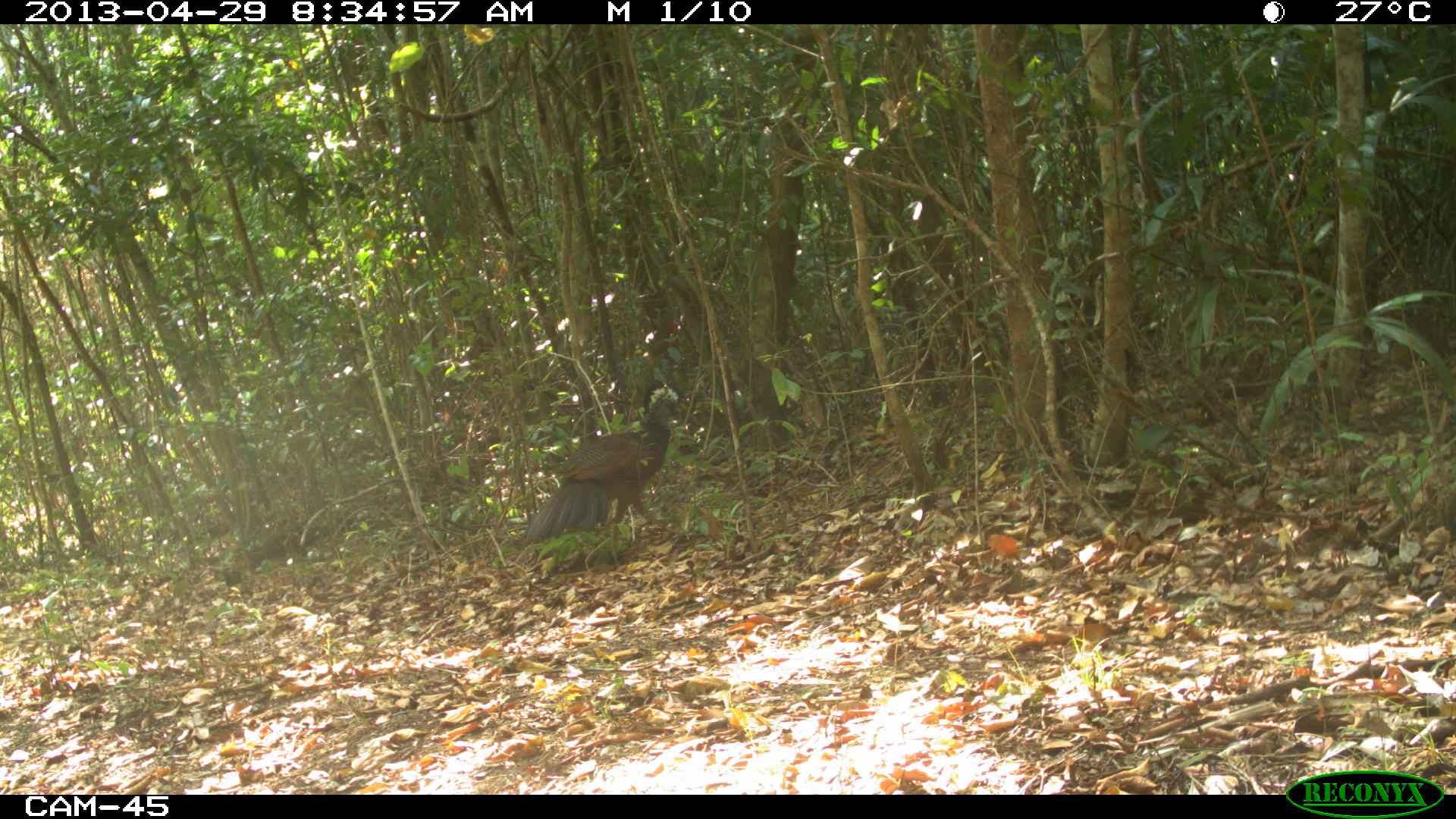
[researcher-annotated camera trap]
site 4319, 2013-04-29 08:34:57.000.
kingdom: Animalia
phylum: Chordata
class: Aves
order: Galliformes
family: Cracidae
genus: Crax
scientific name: Crax rubra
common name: great curassow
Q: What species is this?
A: Crax rubra (great curassow).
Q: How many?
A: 1.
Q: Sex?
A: Female.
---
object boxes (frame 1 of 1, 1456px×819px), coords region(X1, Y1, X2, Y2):
crax rubra: region(513, 382, 692, 573)